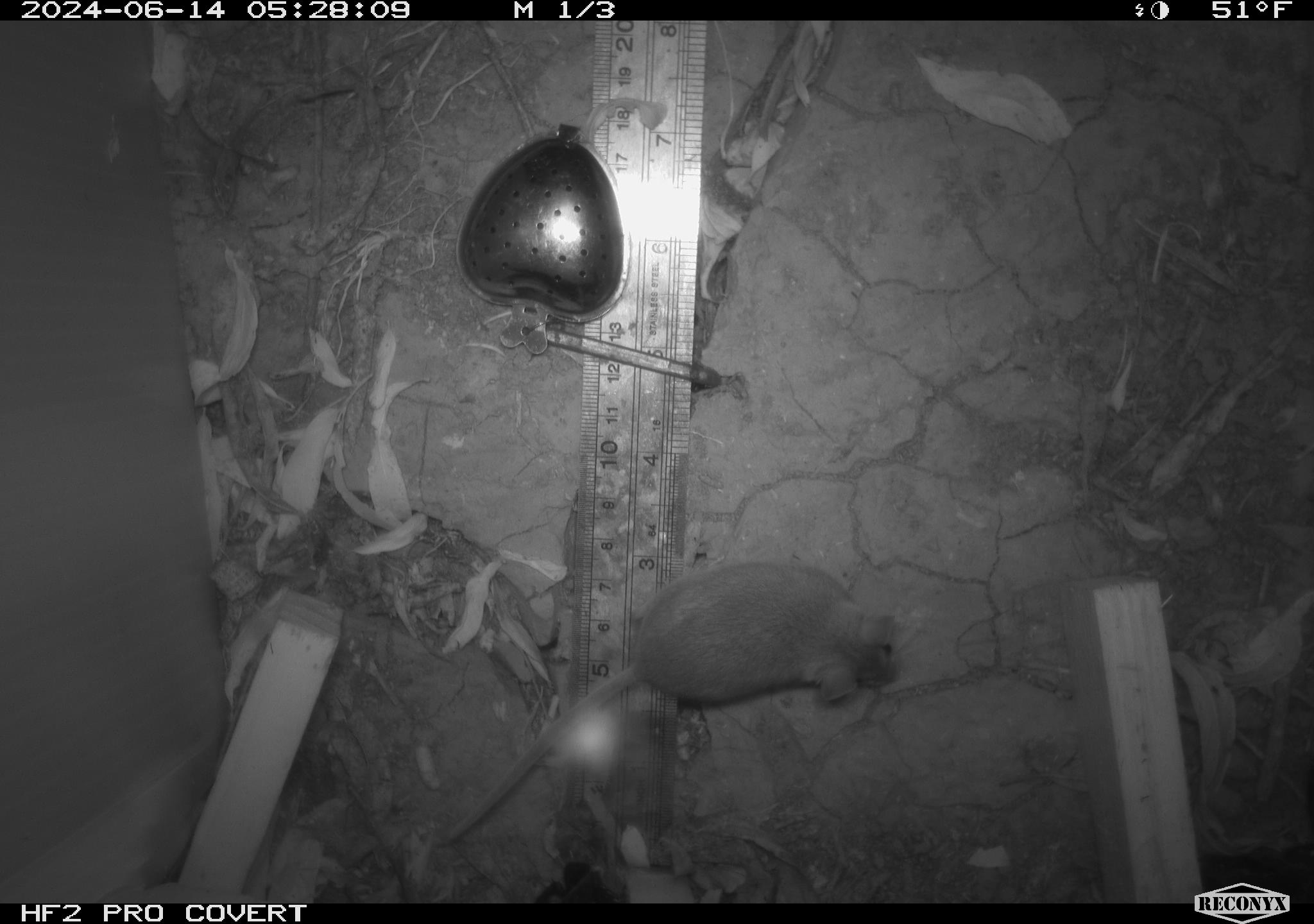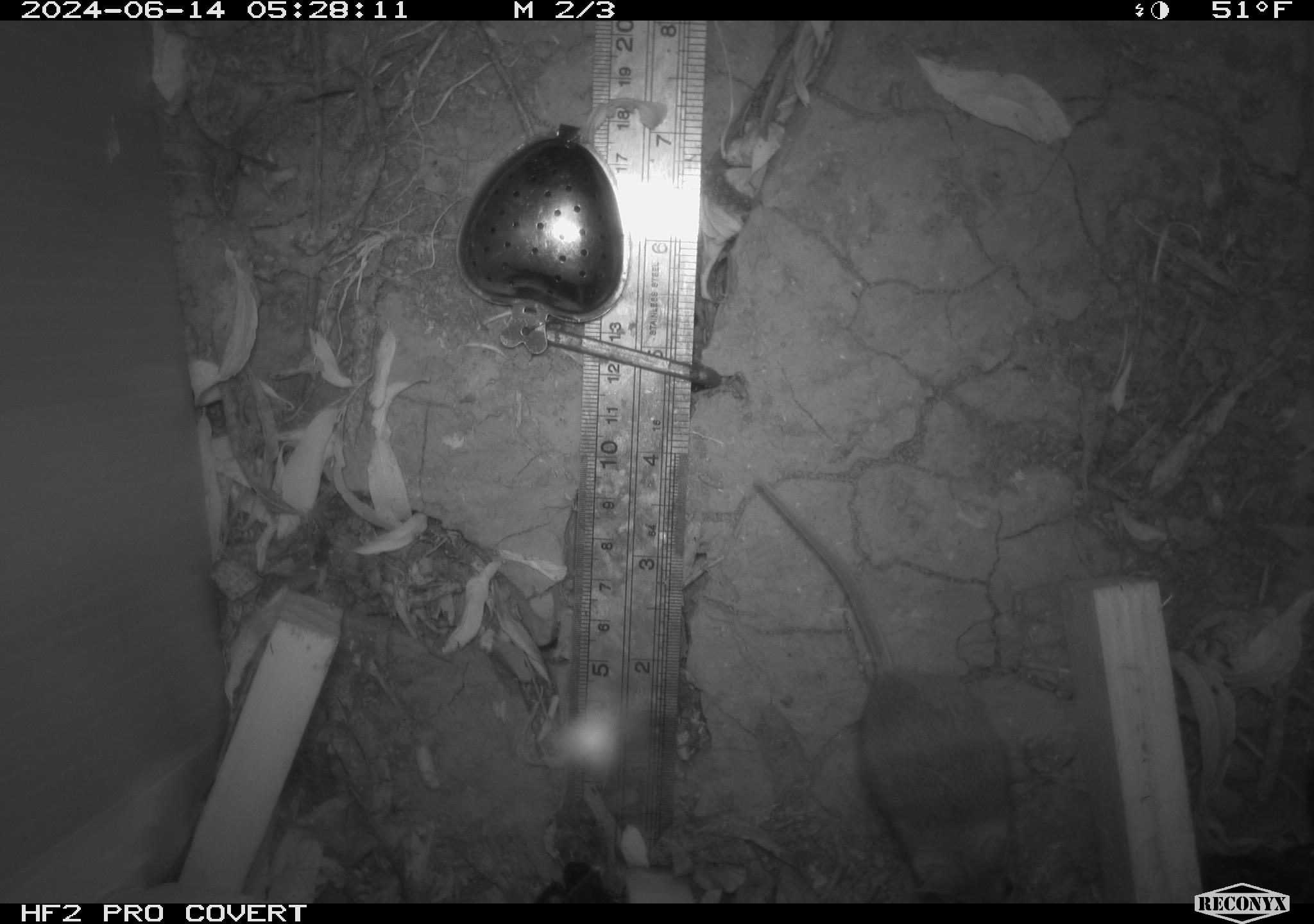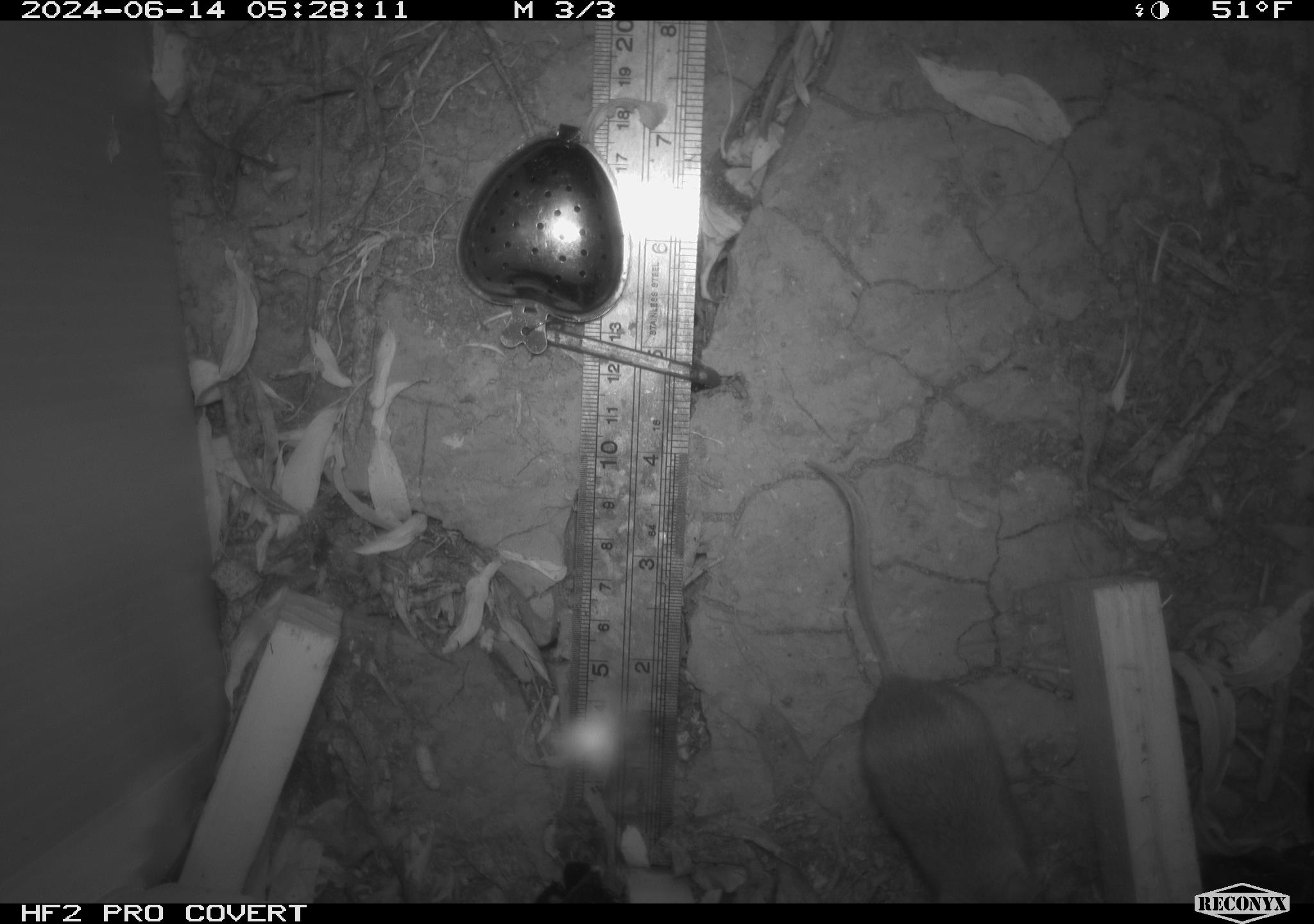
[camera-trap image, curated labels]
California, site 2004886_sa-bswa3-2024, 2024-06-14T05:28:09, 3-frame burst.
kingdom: Animalia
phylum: Chordata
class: Mammalia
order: Rodentia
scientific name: Rodentia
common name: mouse species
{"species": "mouse species (Rodentia)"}